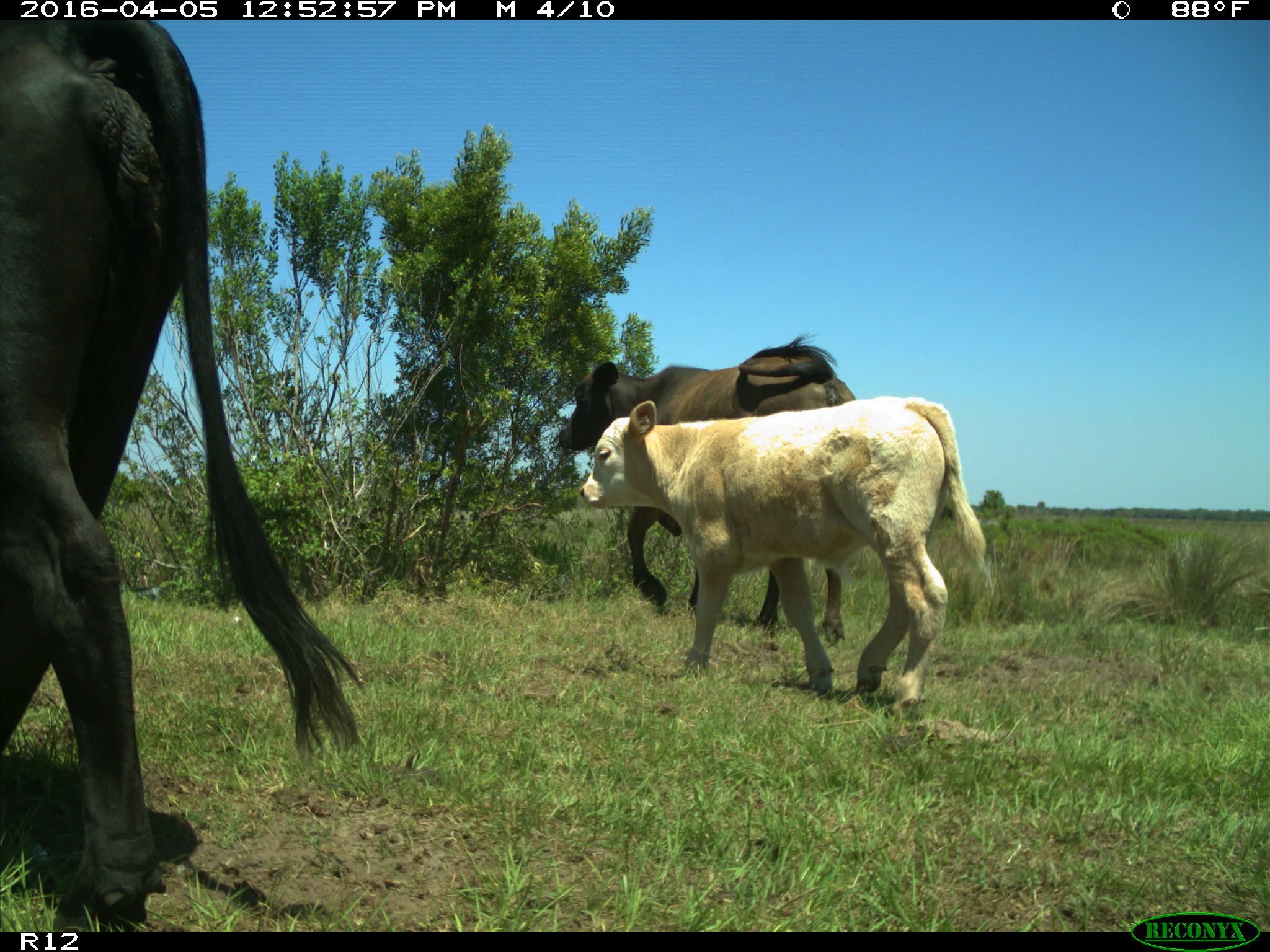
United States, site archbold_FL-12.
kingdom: Animalia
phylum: Chordata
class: Mammalia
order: Artiodactyla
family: Bovidae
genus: Bos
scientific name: Bos taurus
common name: domestic cow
Bos taurus (domestic cow).